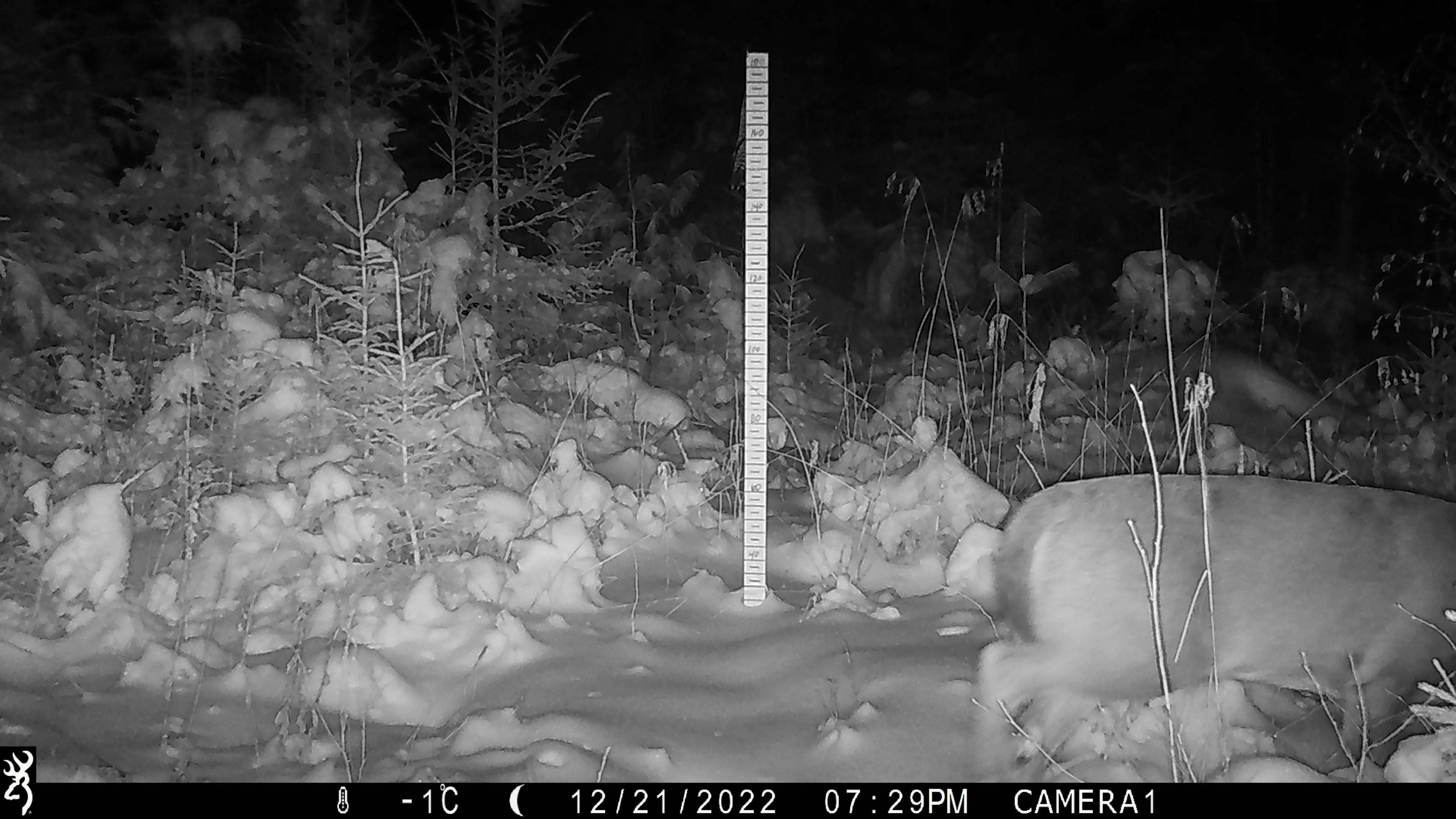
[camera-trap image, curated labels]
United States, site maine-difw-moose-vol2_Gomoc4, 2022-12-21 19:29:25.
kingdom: Animalia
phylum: Chordata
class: Mammalia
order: Artiodactyla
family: Cervidae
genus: Odocoileus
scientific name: Odocoileus virginianus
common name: white-tailed deer